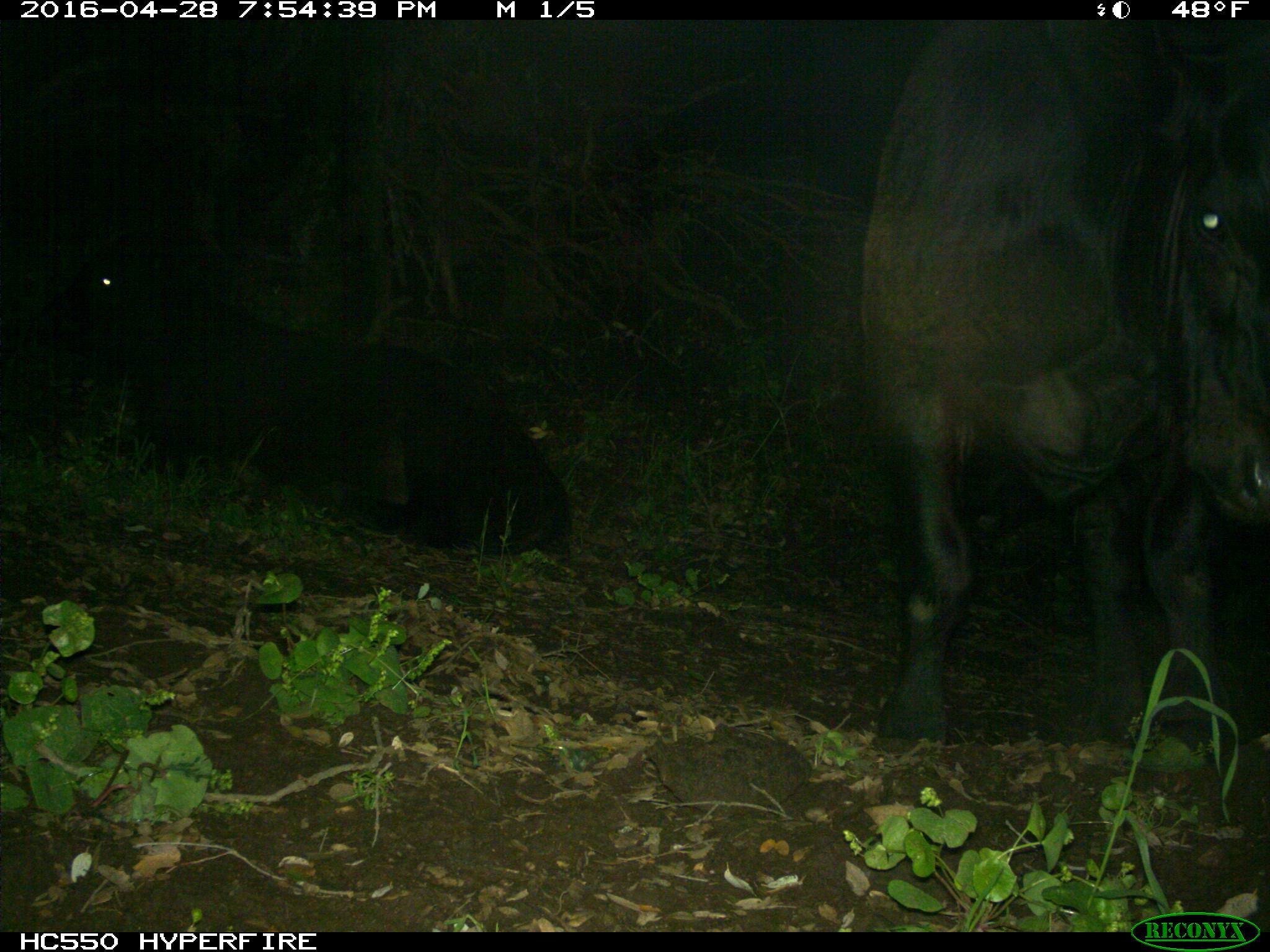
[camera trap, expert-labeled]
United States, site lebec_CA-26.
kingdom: Animalia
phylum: Chordata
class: Mammalia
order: Artiodactyla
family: Bovidae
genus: Bos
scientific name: Bos taurus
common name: domestic cow